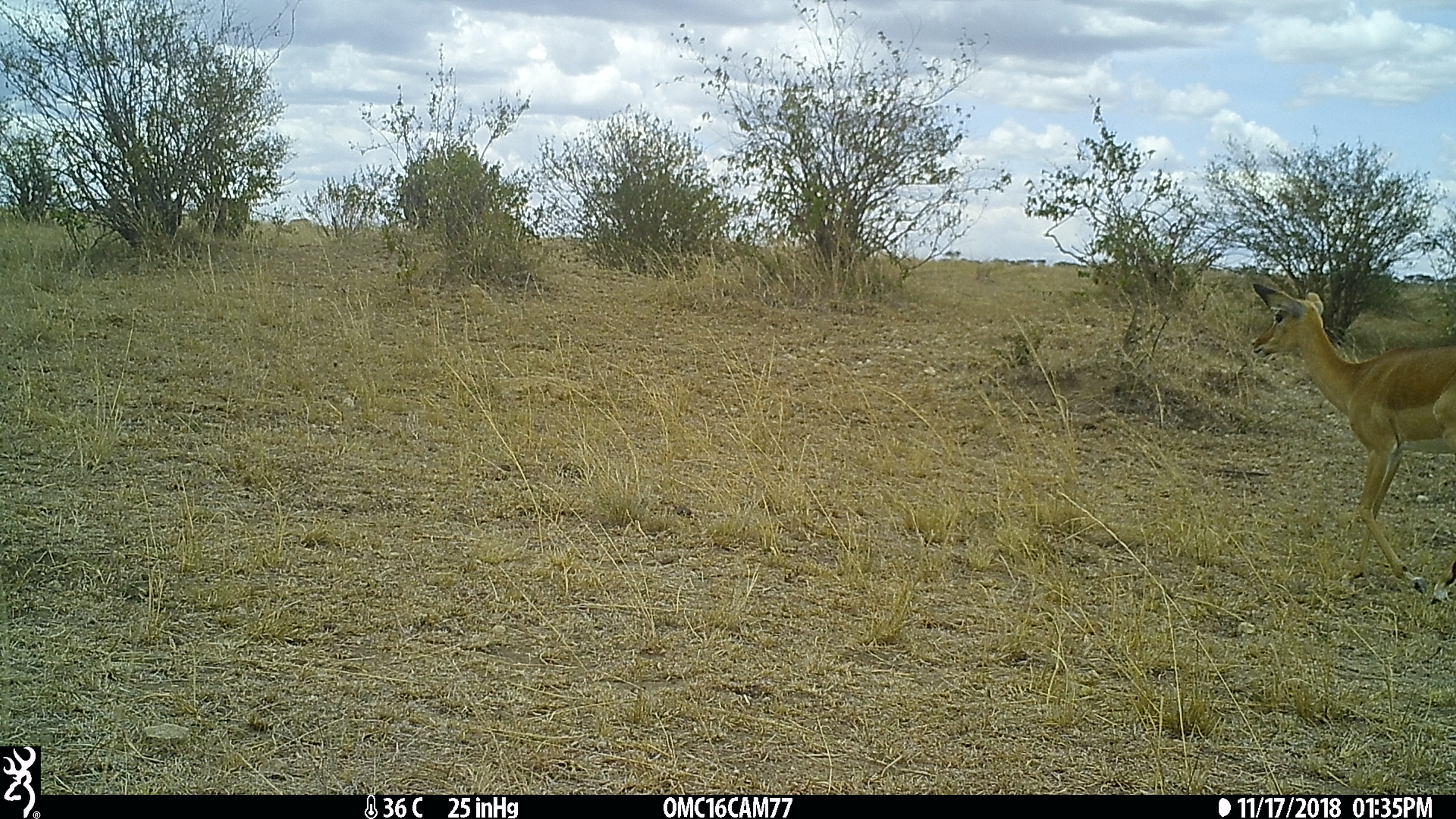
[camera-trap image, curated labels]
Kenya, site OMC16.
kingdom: Animalia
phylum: Chordata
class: Mammalia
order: Artiodactyla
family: Bovidae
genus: Aepyceros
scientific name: Aepyceros melampus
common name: impala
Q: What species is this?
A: Impala (Aepyceros melampus).